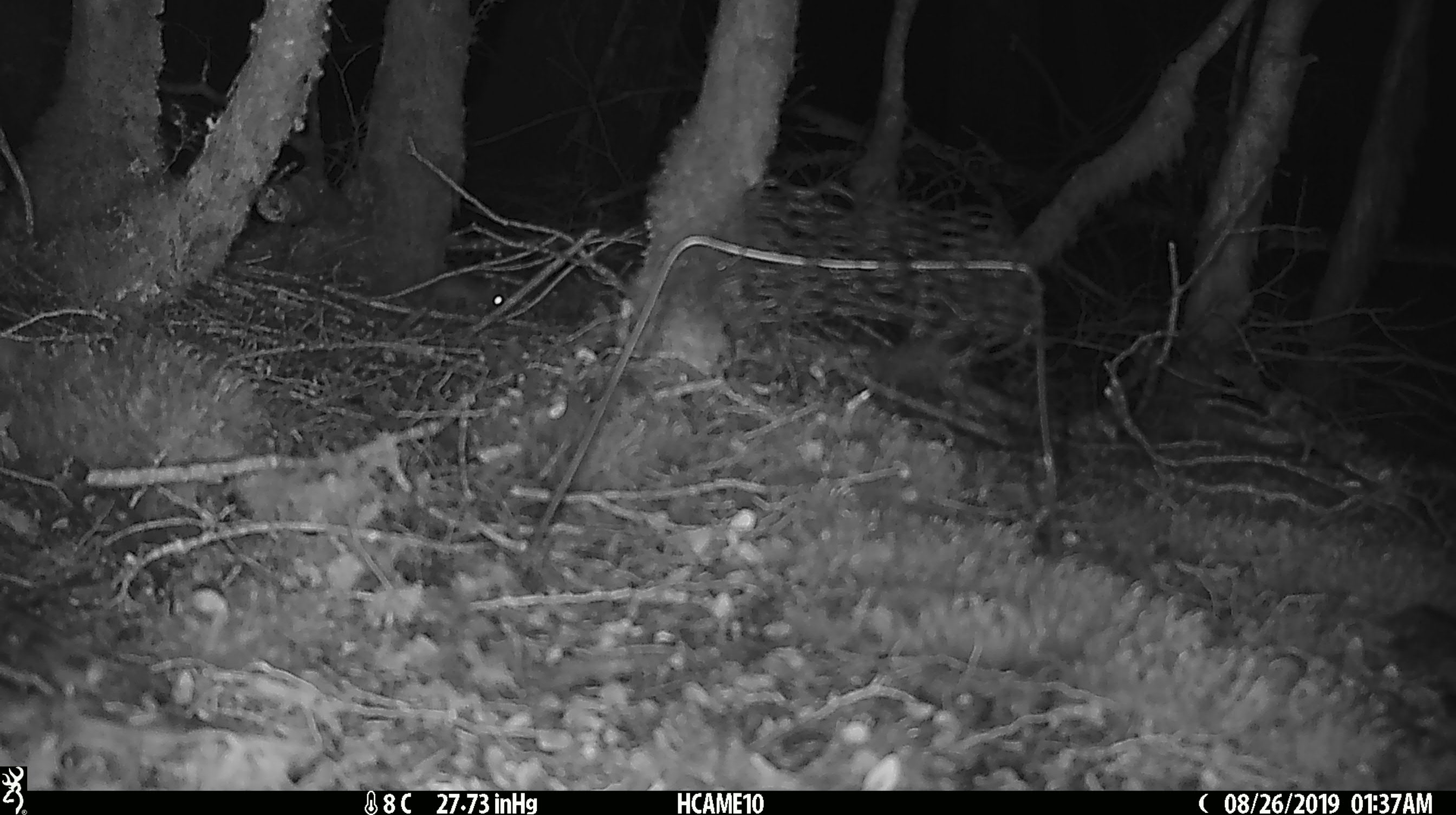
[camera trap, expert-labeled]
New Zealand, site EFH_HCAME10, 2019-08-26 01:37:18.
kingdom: Animalia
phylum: Chordata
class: Mammalia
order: Rodentia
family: Muridae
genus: Mus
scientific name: Mus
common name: mouse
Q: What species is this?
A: Mouse (Mus).